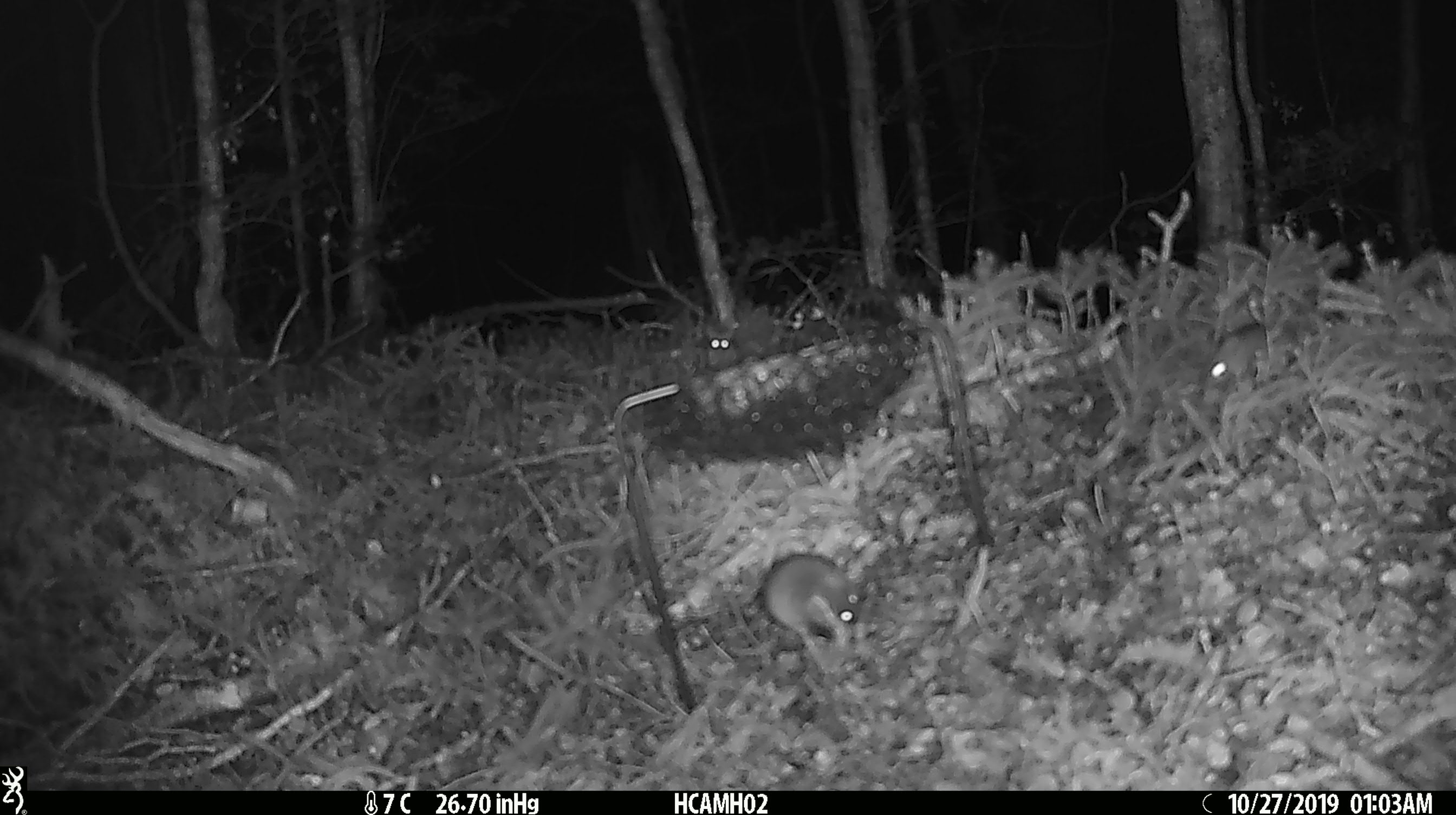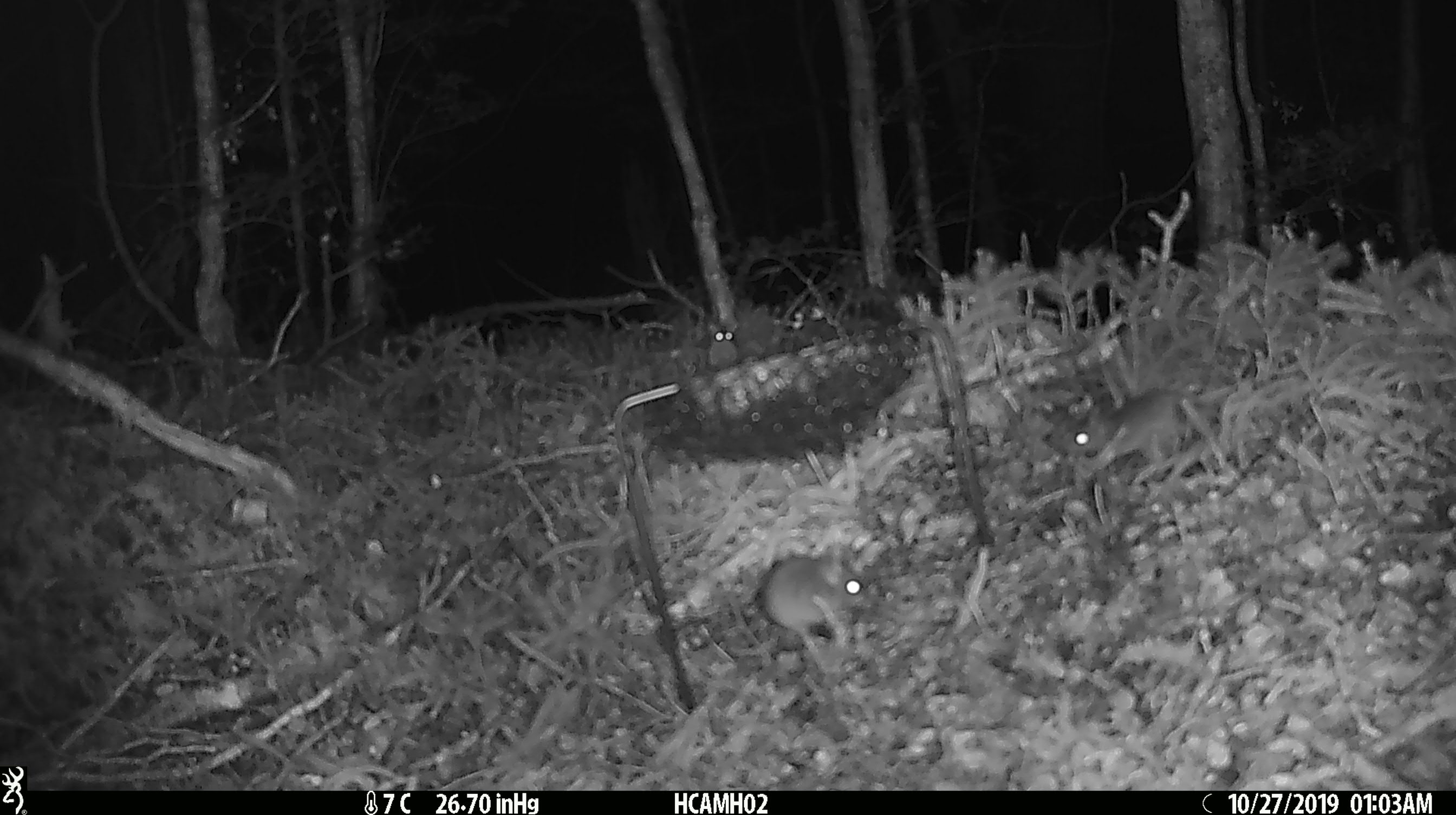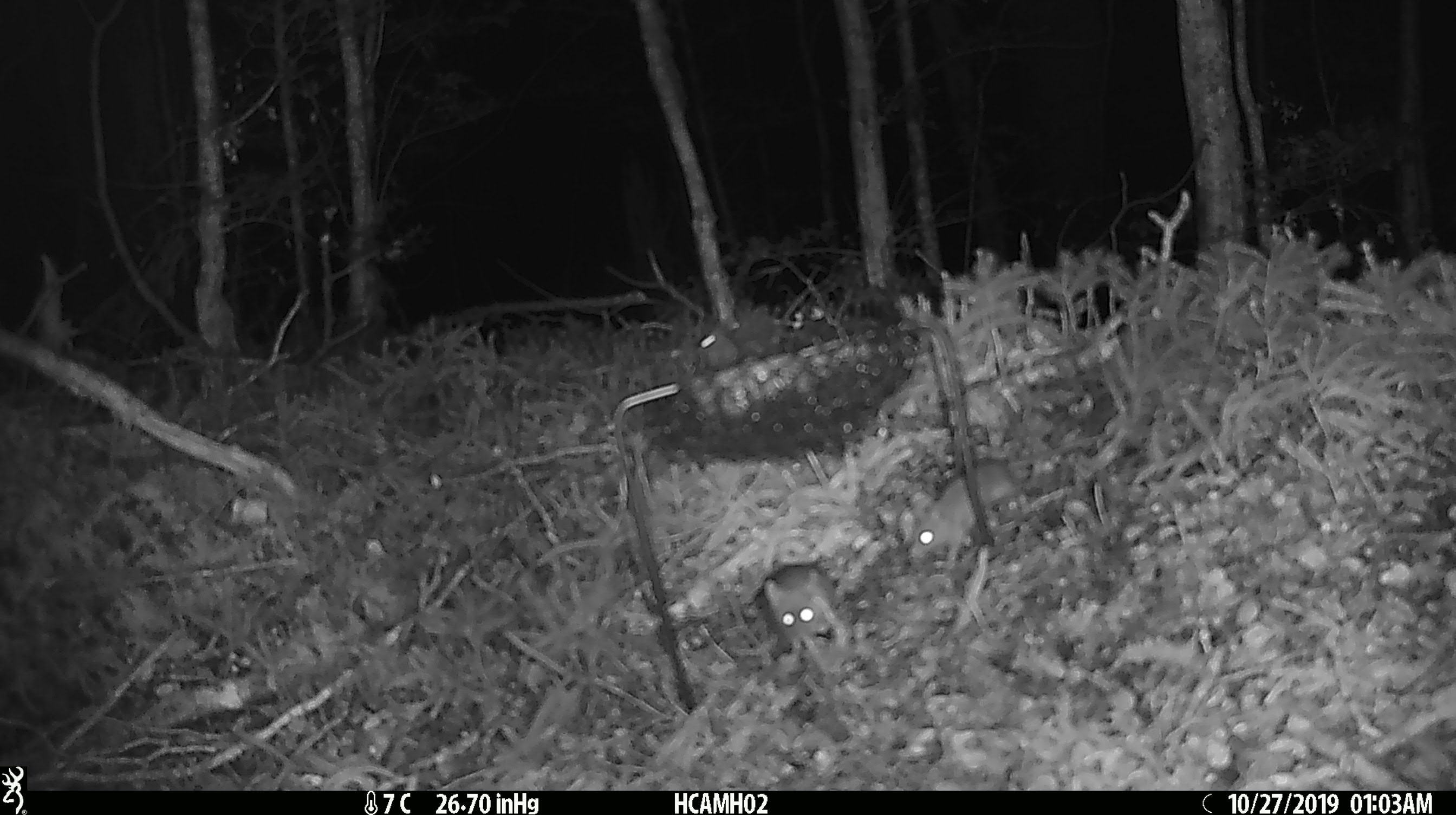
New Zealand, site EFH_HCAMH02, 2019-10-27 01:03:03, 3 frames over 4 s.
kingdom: Animalia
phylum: Chordata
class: Mammalia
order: Rodentia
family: Muridae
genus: Mus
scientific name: Mus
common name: mouse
Mouse (Mus).